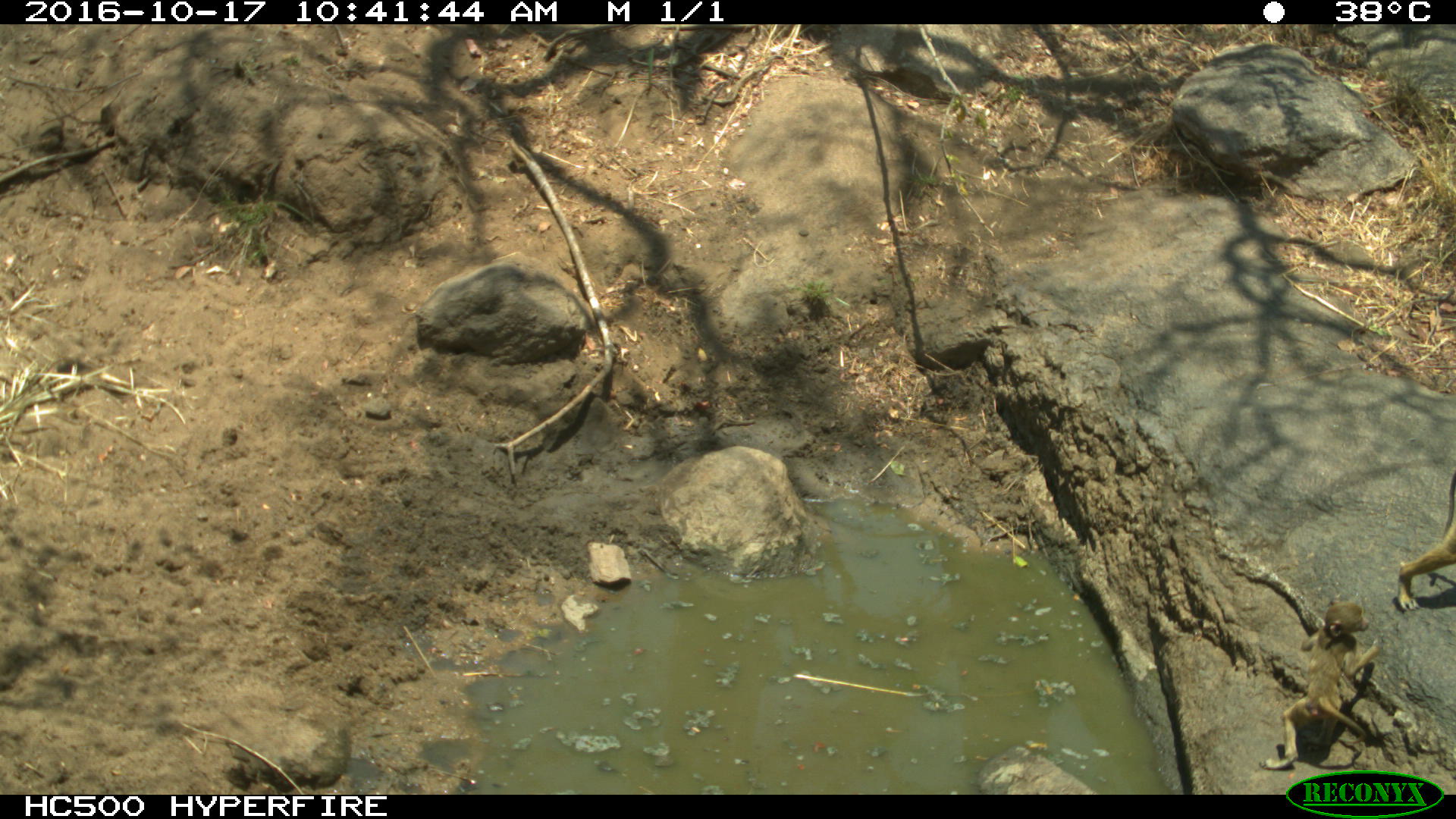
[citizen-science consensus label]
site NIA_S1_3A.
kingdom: Animalia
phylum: Chordata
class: Mammalia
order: Primates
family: Cercopithecidae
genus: Papio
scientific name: Papio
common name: baboon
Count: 2.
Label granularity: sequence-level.